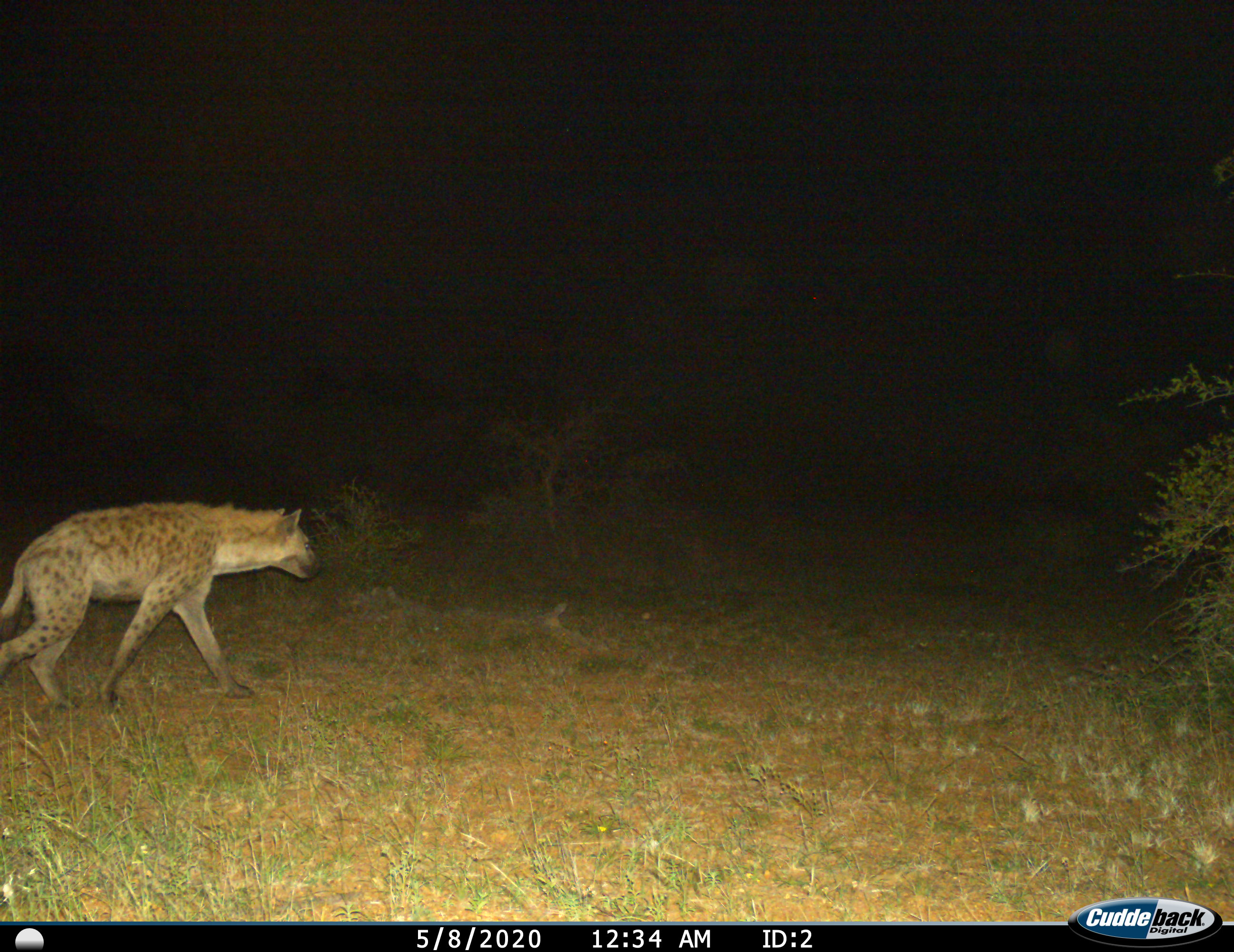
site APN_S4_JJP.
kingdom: Animalia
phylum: Chordata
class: Mammalia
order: Carnivora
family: Hyaenidae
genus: Crocuta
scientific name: Crocuta crocuta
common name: spotted hyena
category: hyenaspotted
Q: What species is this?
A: Hyenaspotted (spotted hyena) (Crocuta crocuta).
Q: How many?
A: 1.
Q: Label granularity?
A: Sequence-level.